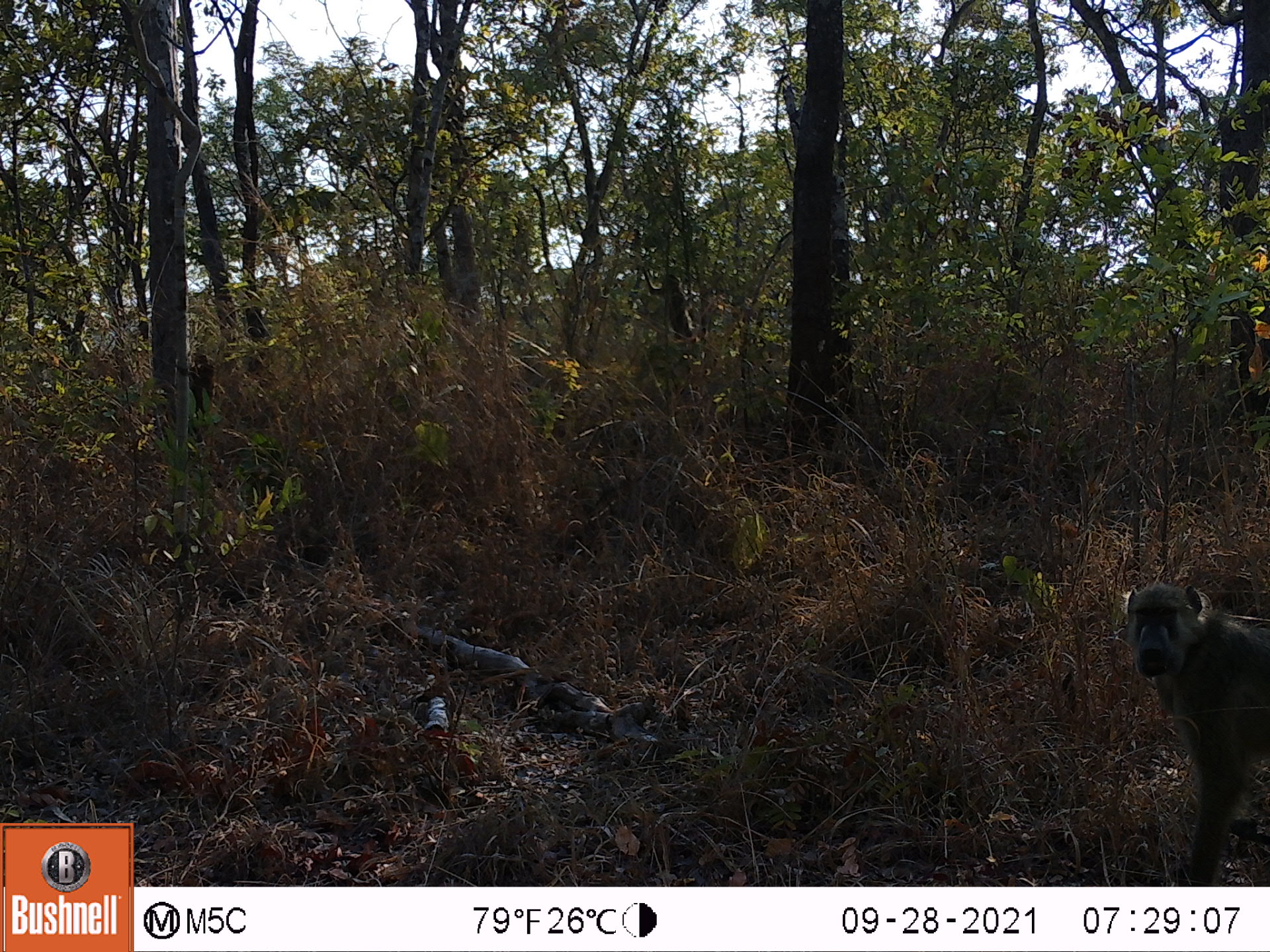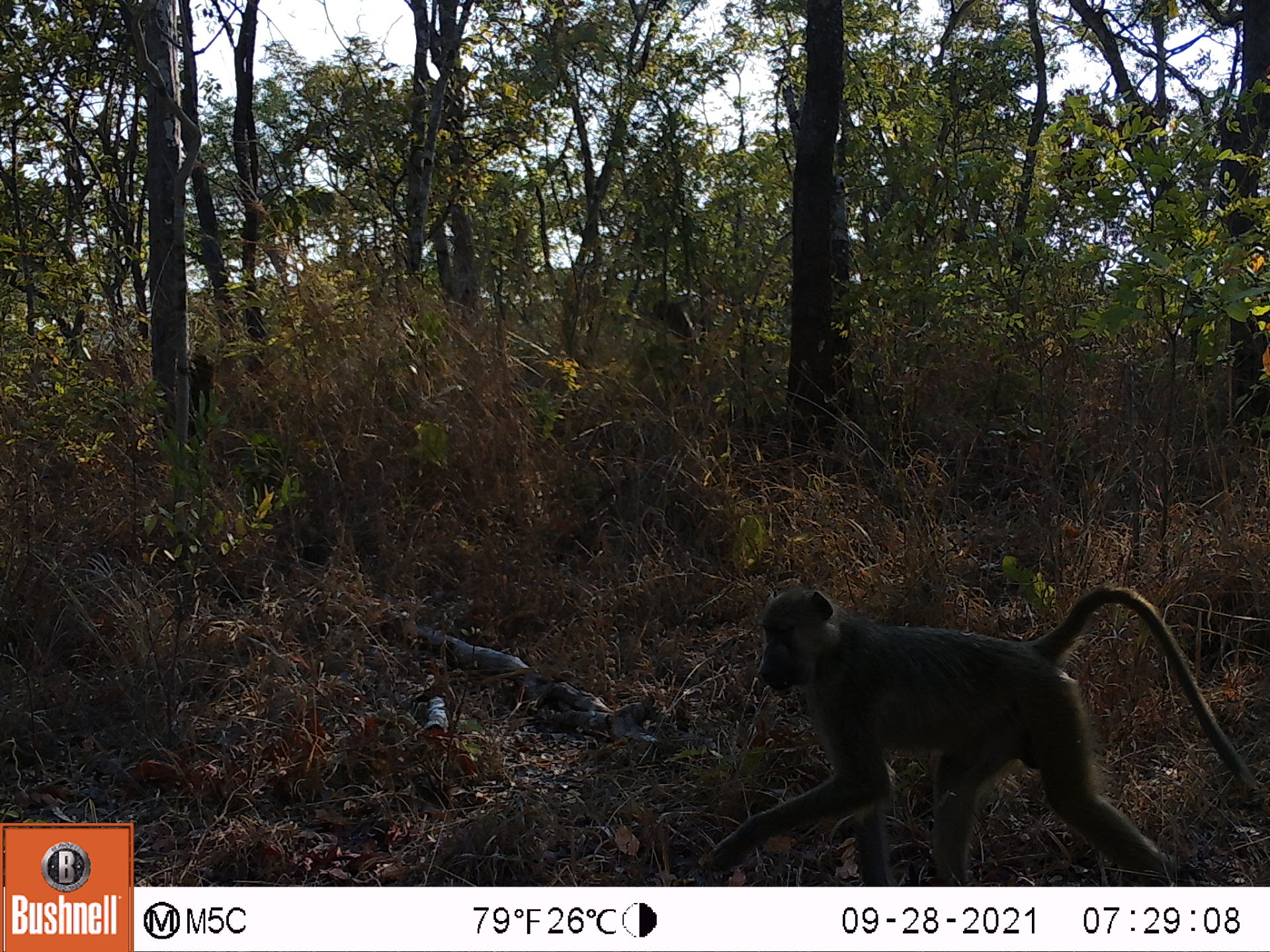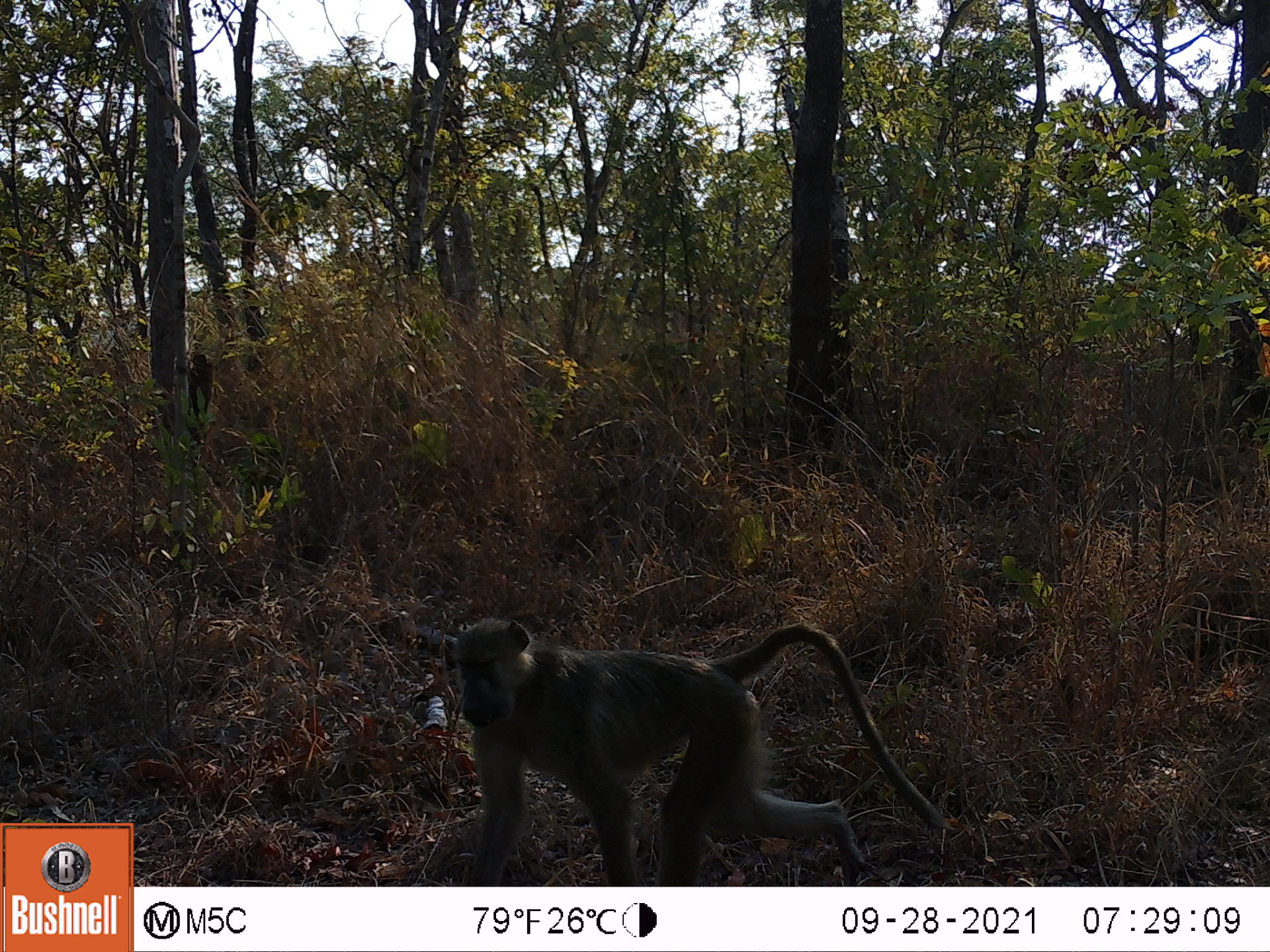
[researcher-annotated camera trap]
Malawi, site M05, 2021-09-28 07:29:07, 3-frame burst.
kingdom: Animalia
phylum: Chordata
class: Mammalia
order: Primates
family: Cercopithecidae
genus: Papio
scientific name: Papio cynocephalus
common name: yellow baboon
Yellow baboon (Papio cynocephalus), count 1.